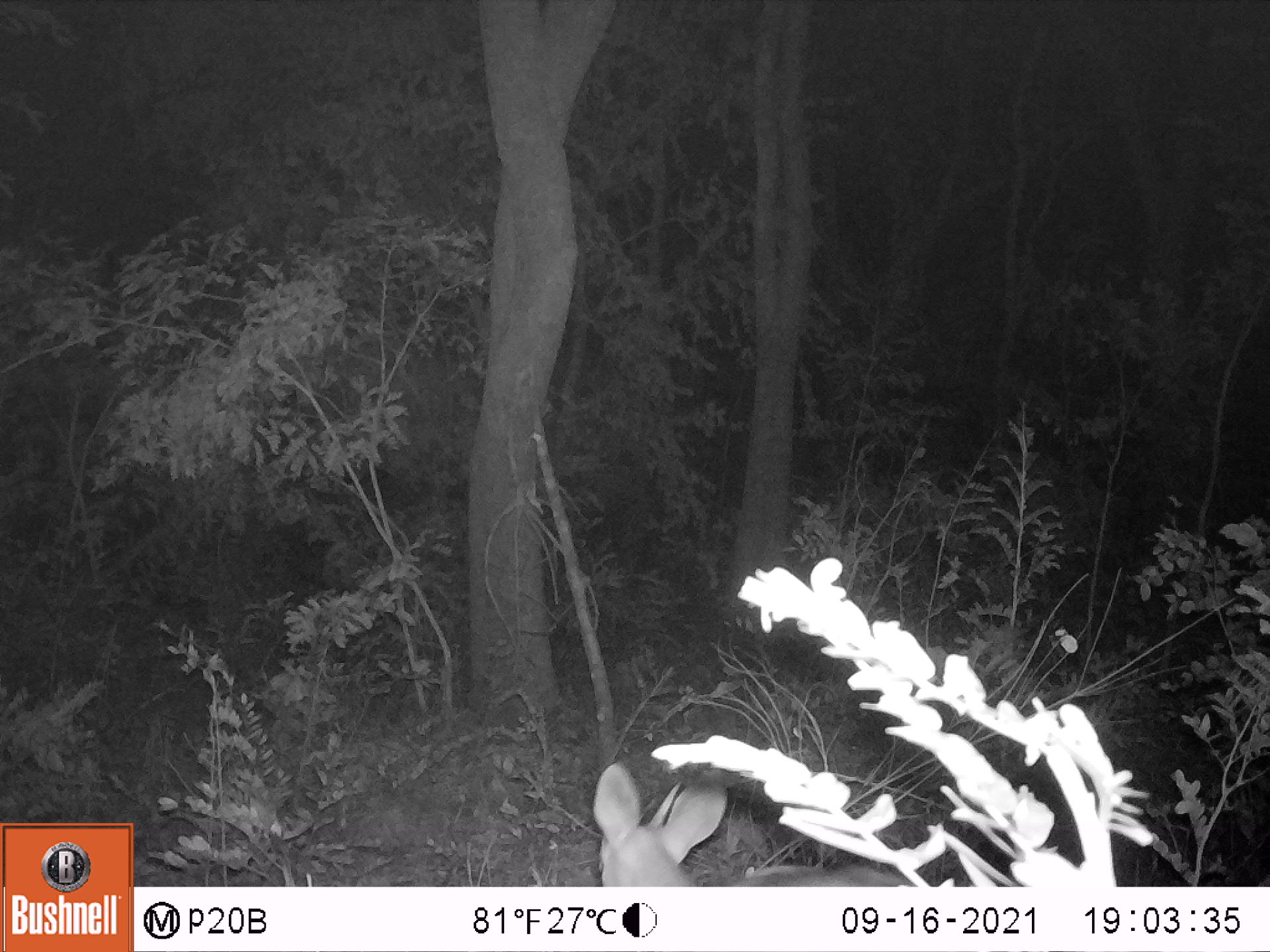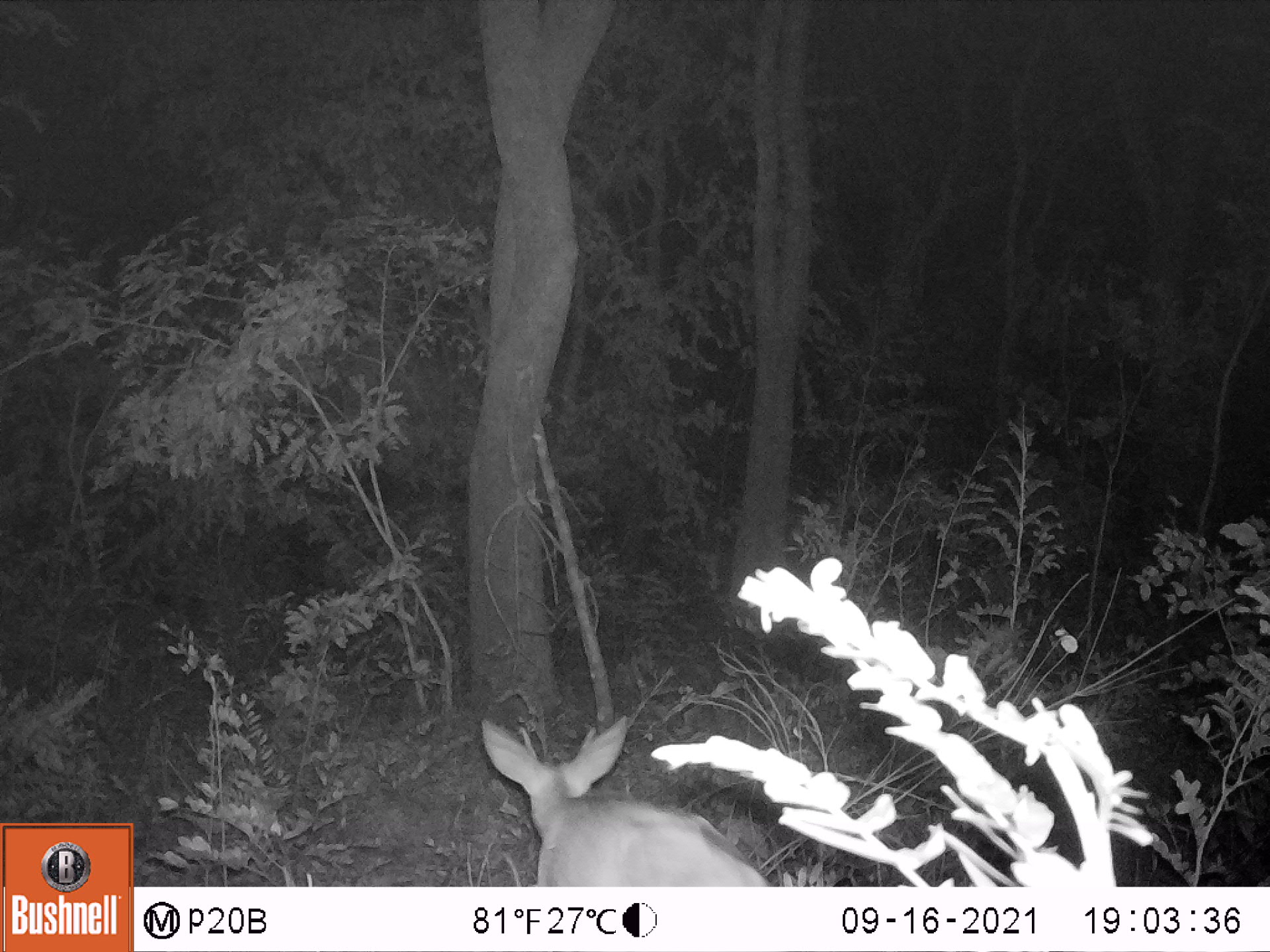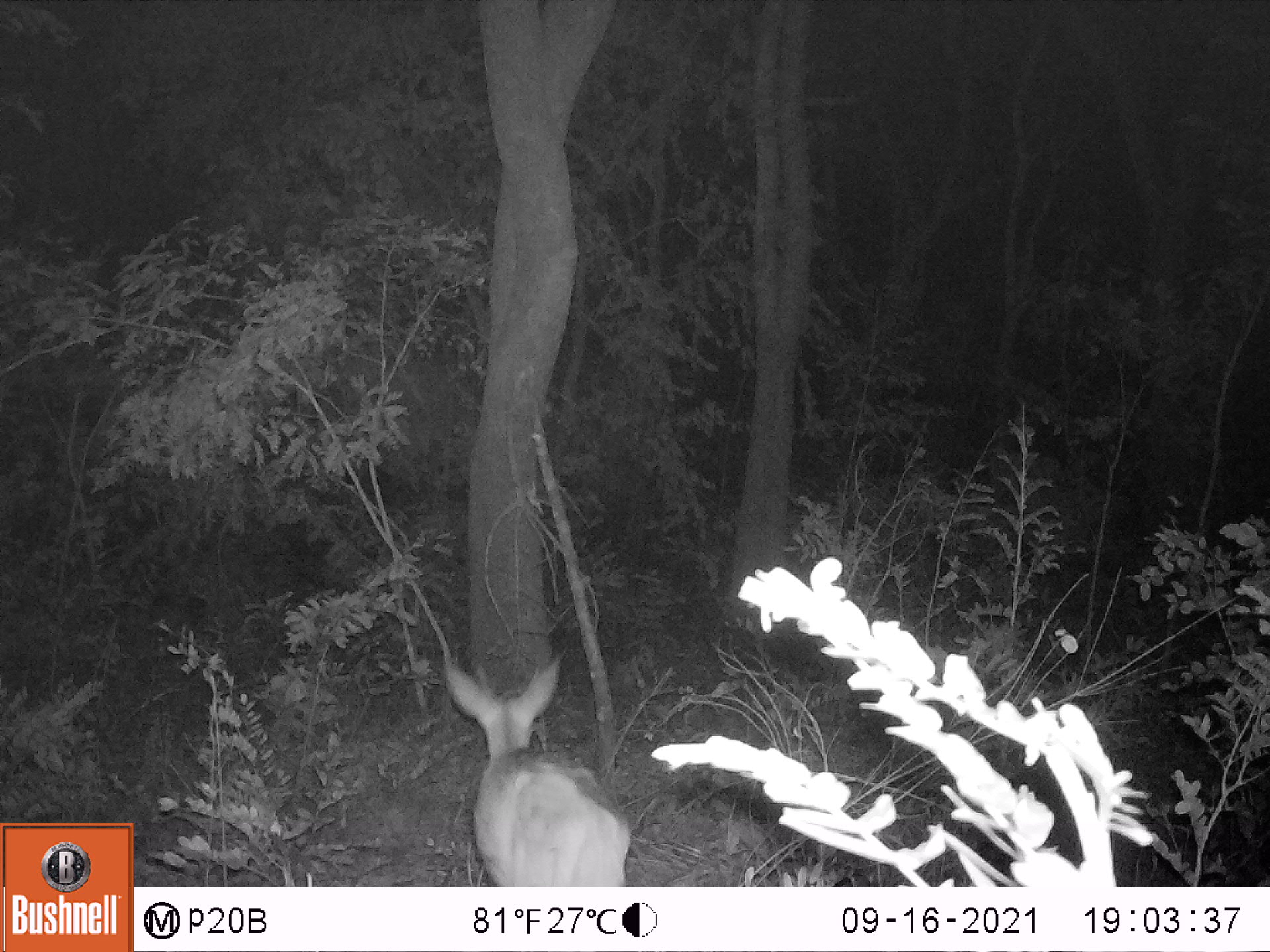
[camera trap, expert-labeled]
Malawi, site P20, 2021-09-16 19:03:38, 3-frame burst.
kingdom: Animalia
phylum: Chordata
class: Mammalia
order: Artiodactyla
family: Bovidae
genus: Tragelaphus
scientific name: Tragelaphus sylvaticus sylvaticus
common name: cape bushbuck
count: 1